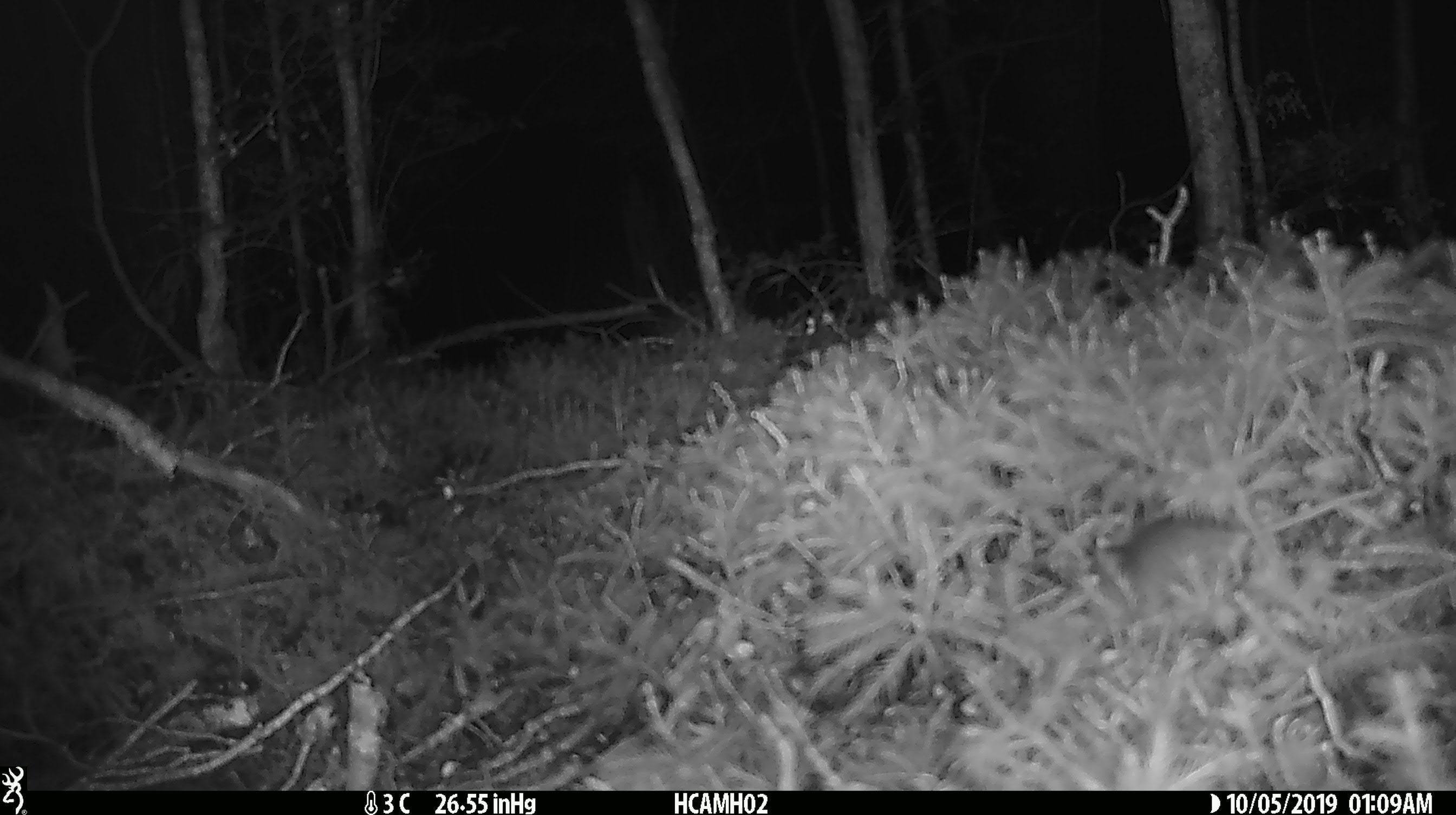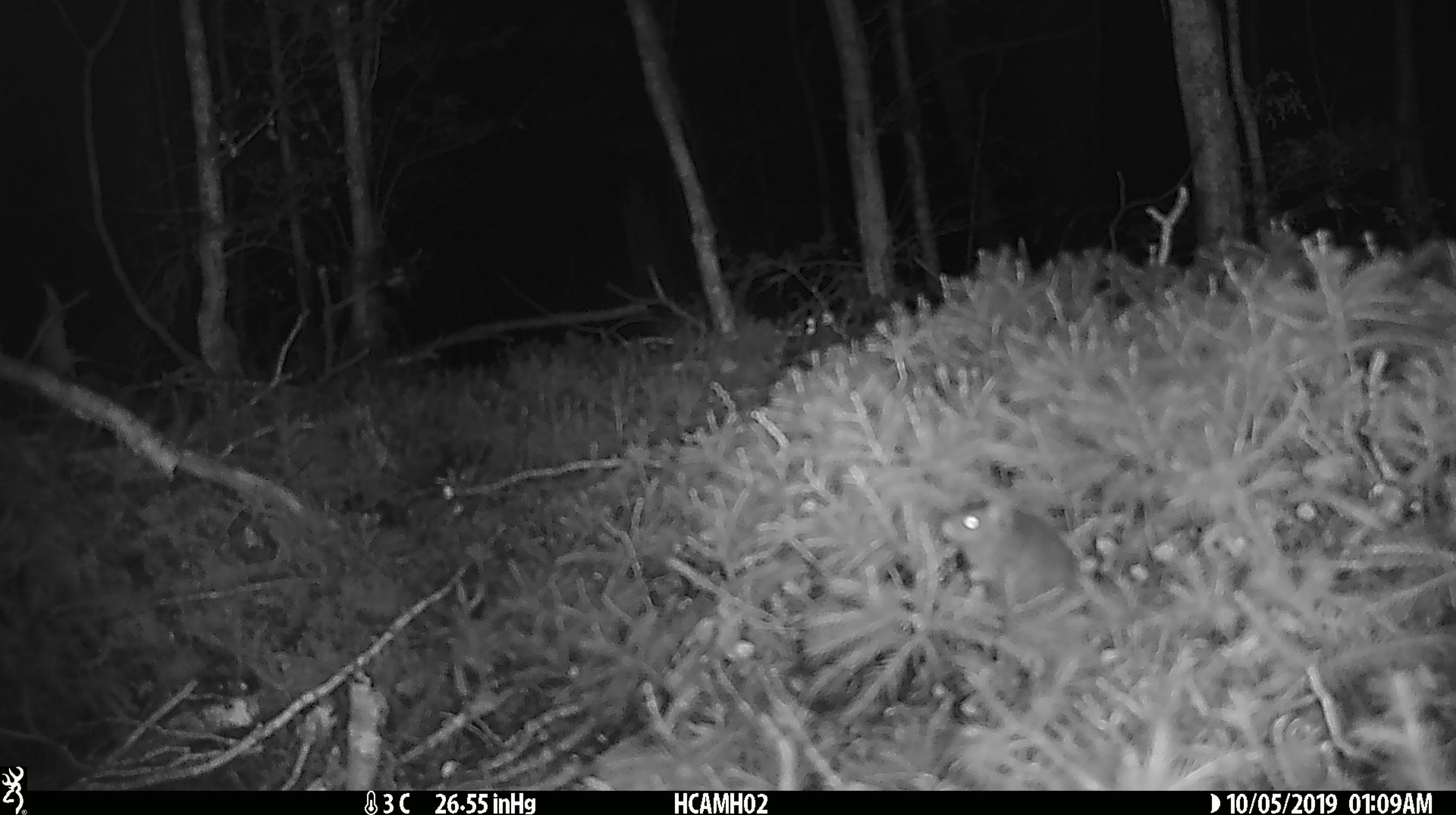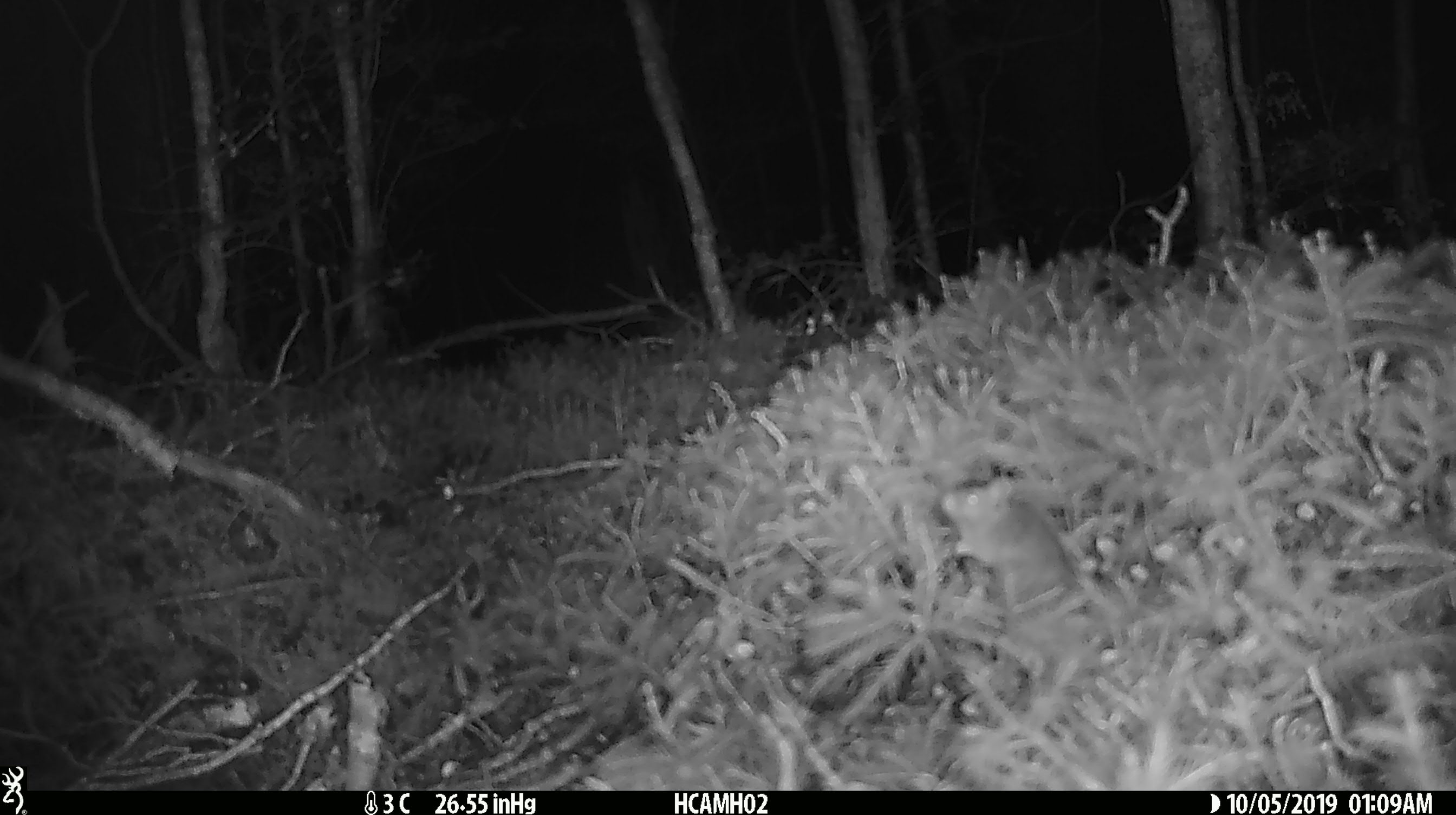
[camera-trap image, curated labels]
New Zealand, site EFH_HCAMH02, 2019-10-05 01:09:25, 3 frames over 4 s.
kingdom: Animalia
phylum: Chordata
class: Mammalia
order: Rodentia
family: Muridae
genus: Mus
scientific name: Mus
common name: mouse